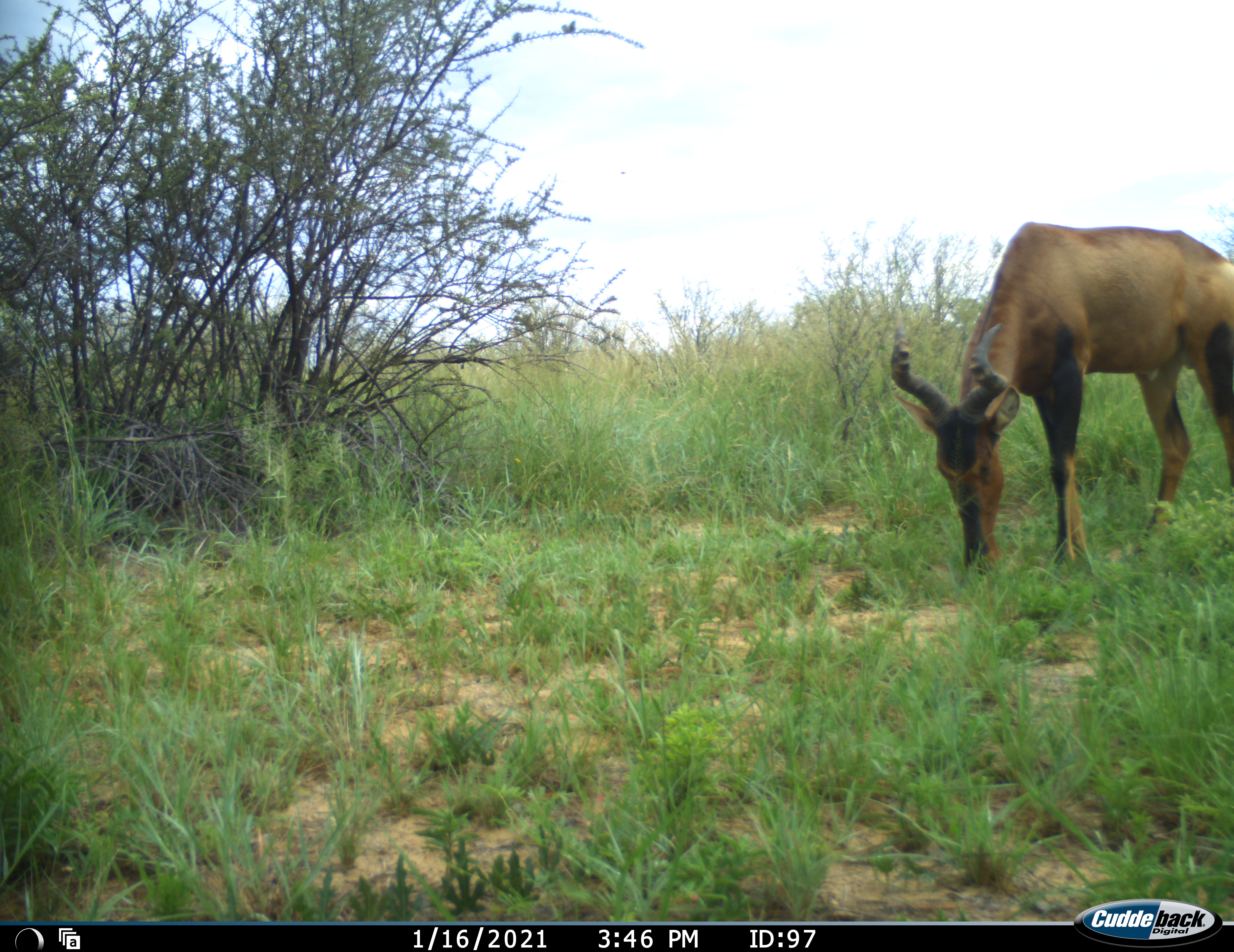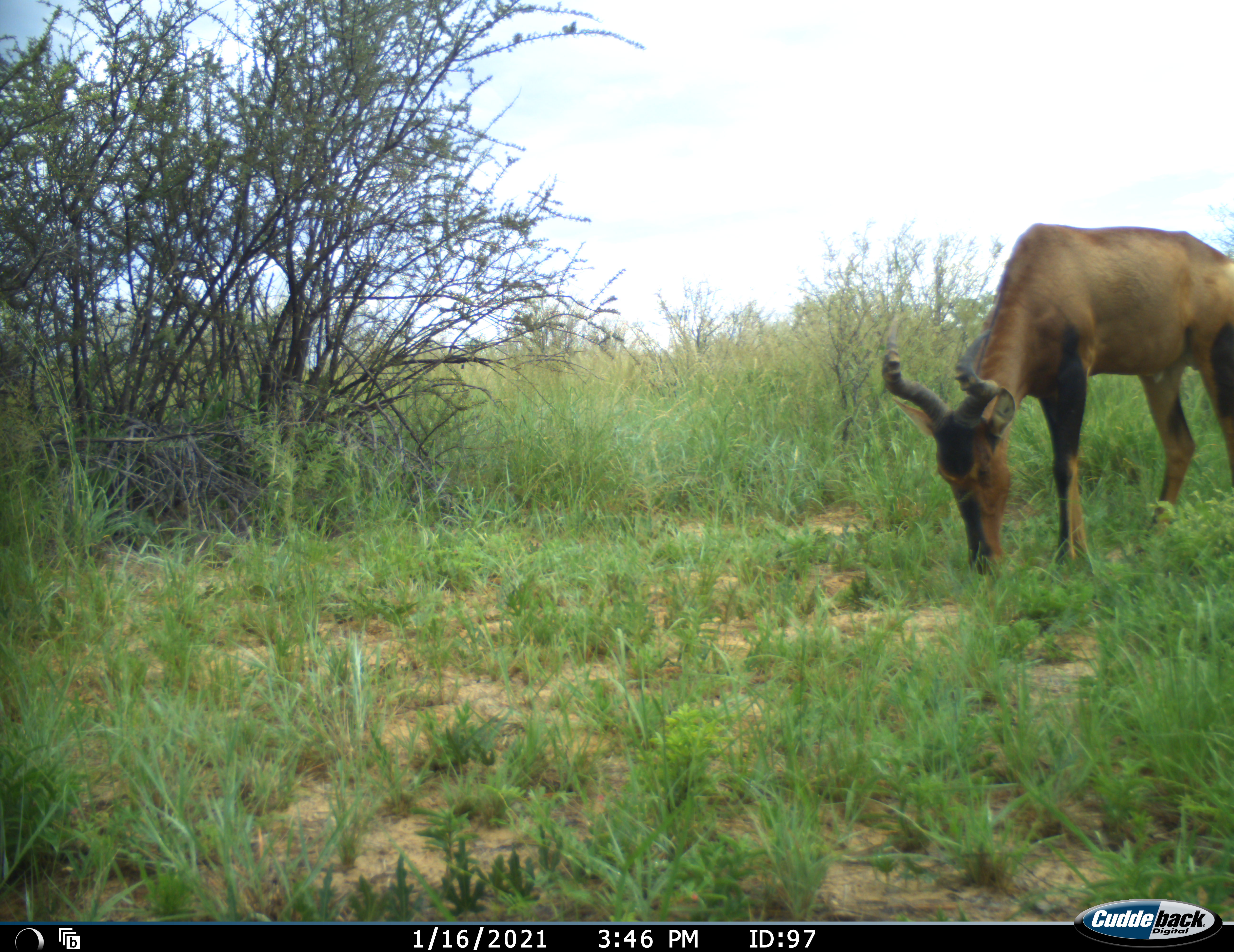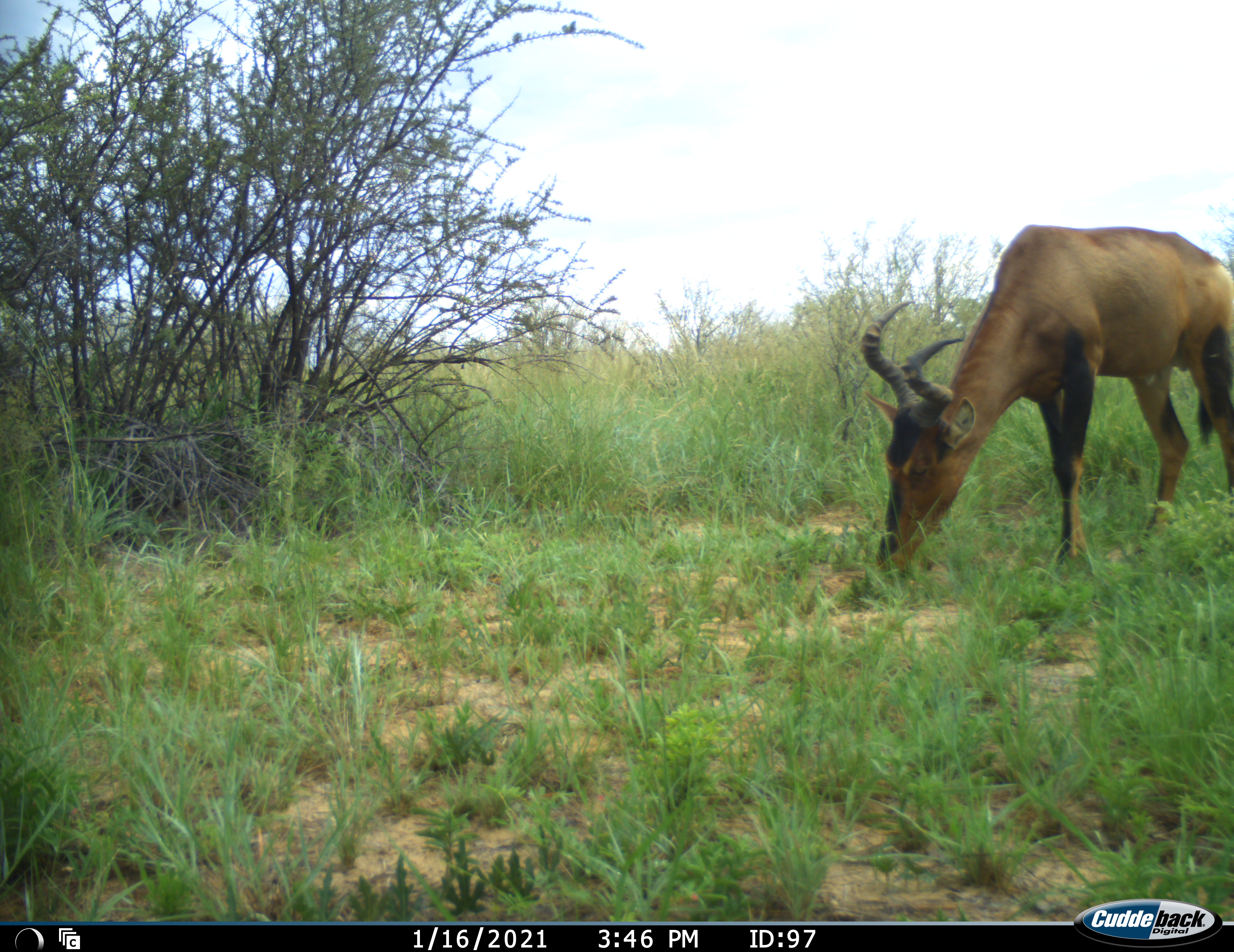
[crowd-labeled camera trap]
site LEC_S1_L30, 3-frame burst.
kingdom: Animalia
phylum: Chordata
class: Mammalia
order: Artiodactyla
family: Bovidae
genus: Alcelaphus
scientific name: Alcelaphus buselaphus caama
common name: red hartebeest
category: hartebeestred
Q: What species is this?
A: Hartebeestred (red hartebeest) (Alcelaphus buselaphus caama).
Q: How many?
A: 1.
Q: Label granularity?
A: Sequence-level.